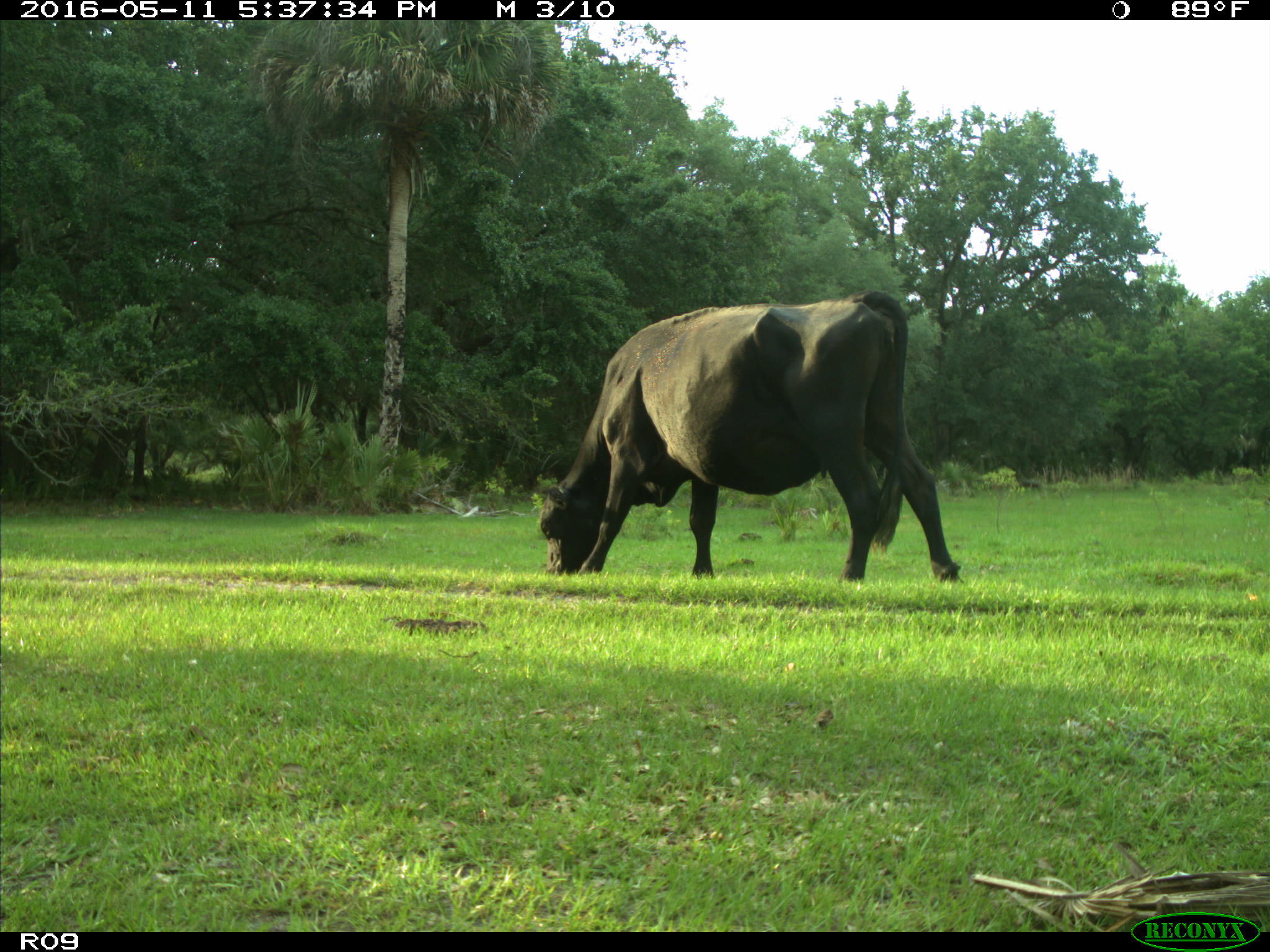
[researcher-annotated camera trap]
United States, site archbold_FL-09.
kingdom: Animalia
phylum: Chordata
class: Mammalia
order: Artiodactyla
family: Bovidae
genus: Bos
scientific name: Bos taurus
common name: domestic cow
Bos taurus (domestic cow).